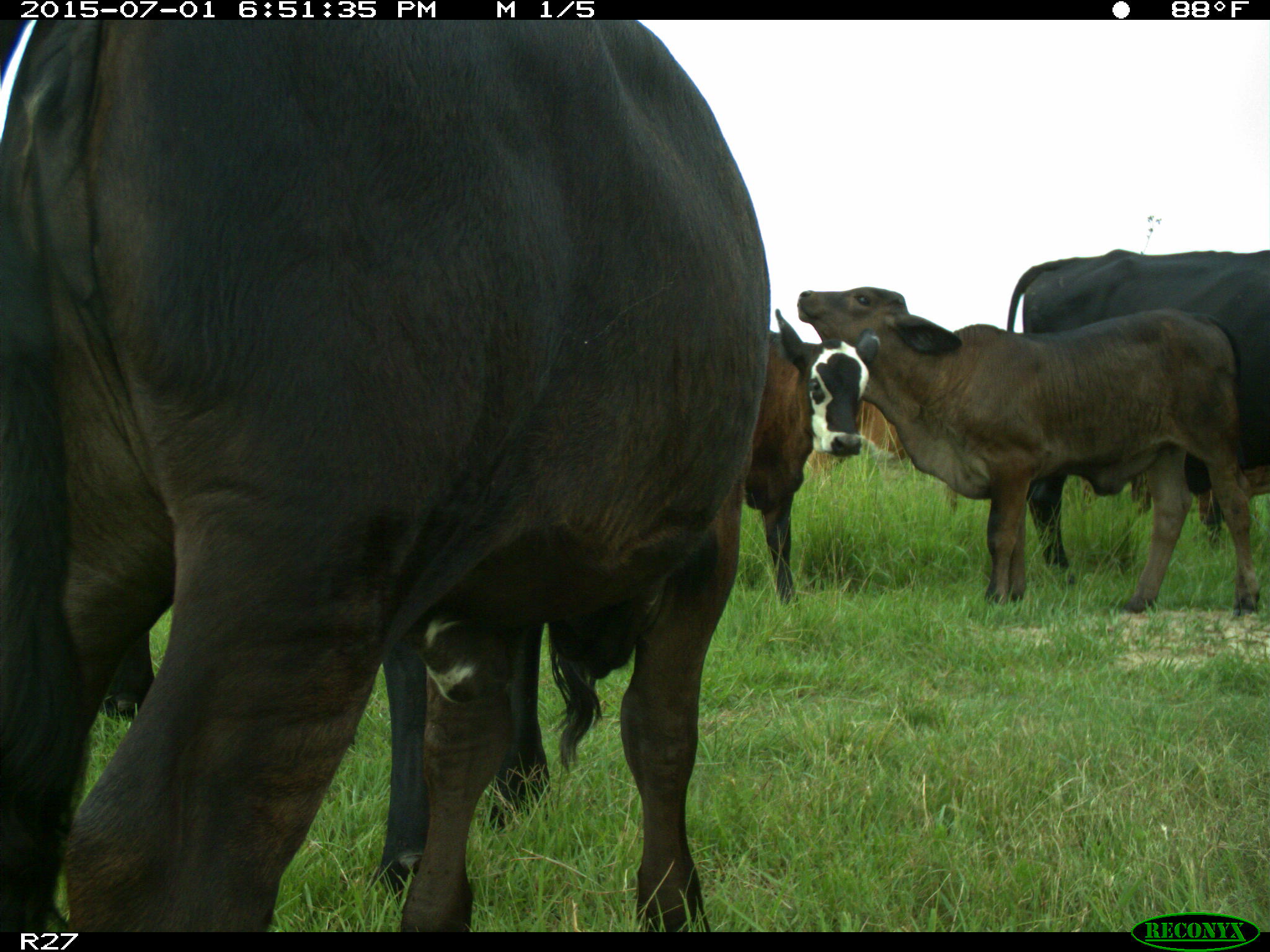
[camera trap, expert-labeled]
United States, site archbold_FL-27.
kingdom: Animalia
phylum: Chordata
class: Mammalia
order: Artiodactyla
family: Bovidae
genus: Bos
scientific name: Bos taurus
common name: domestic cow